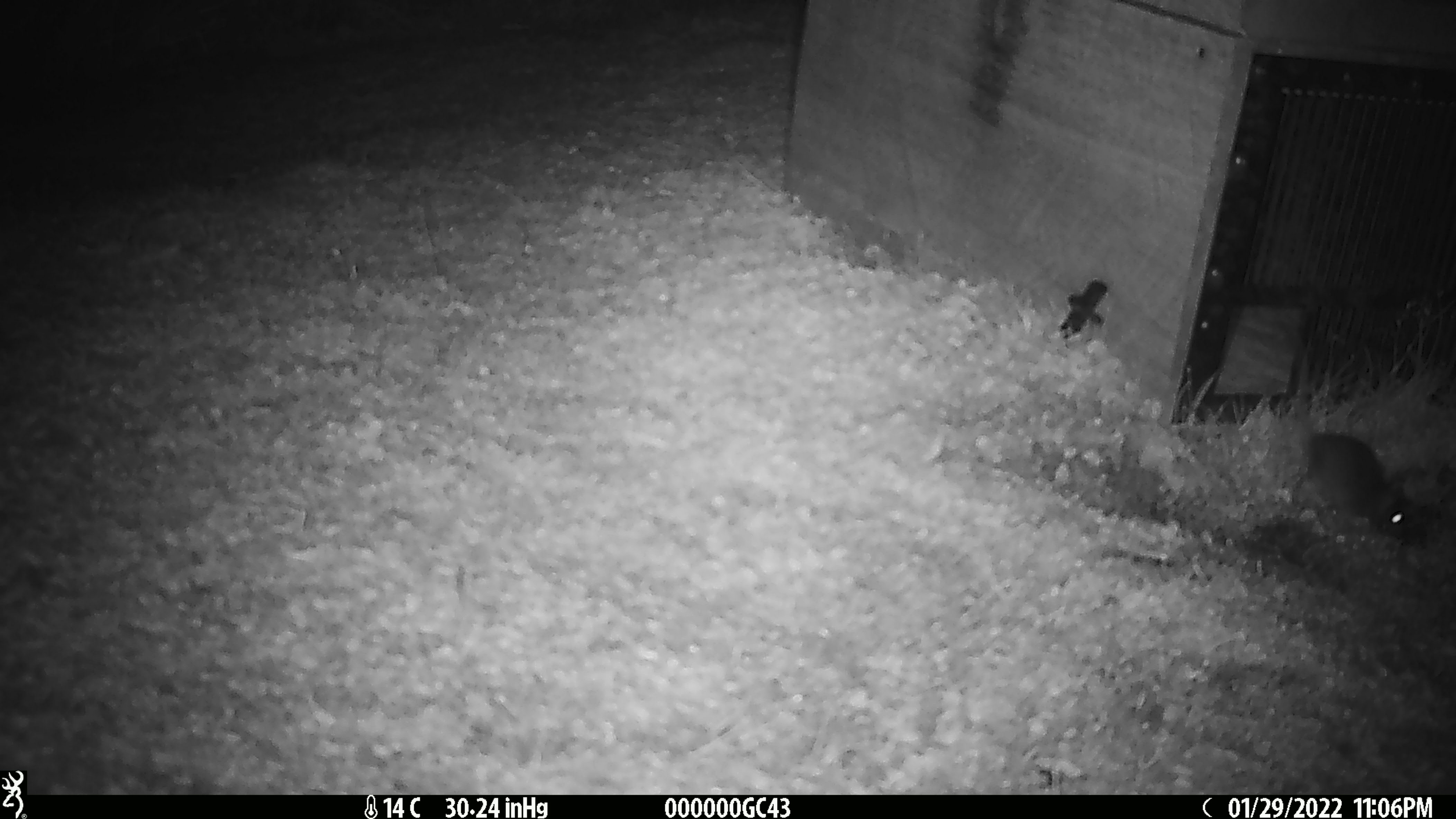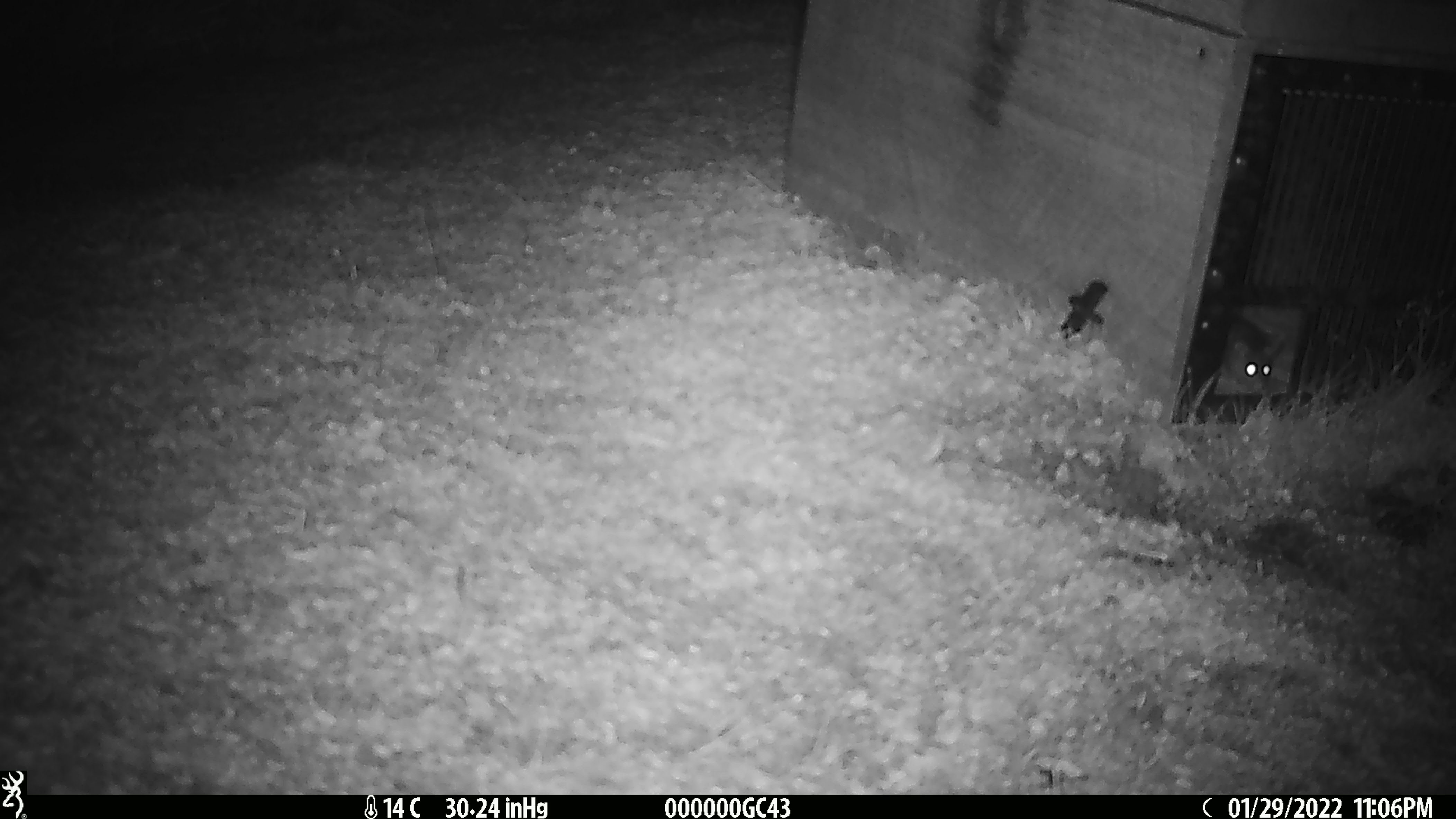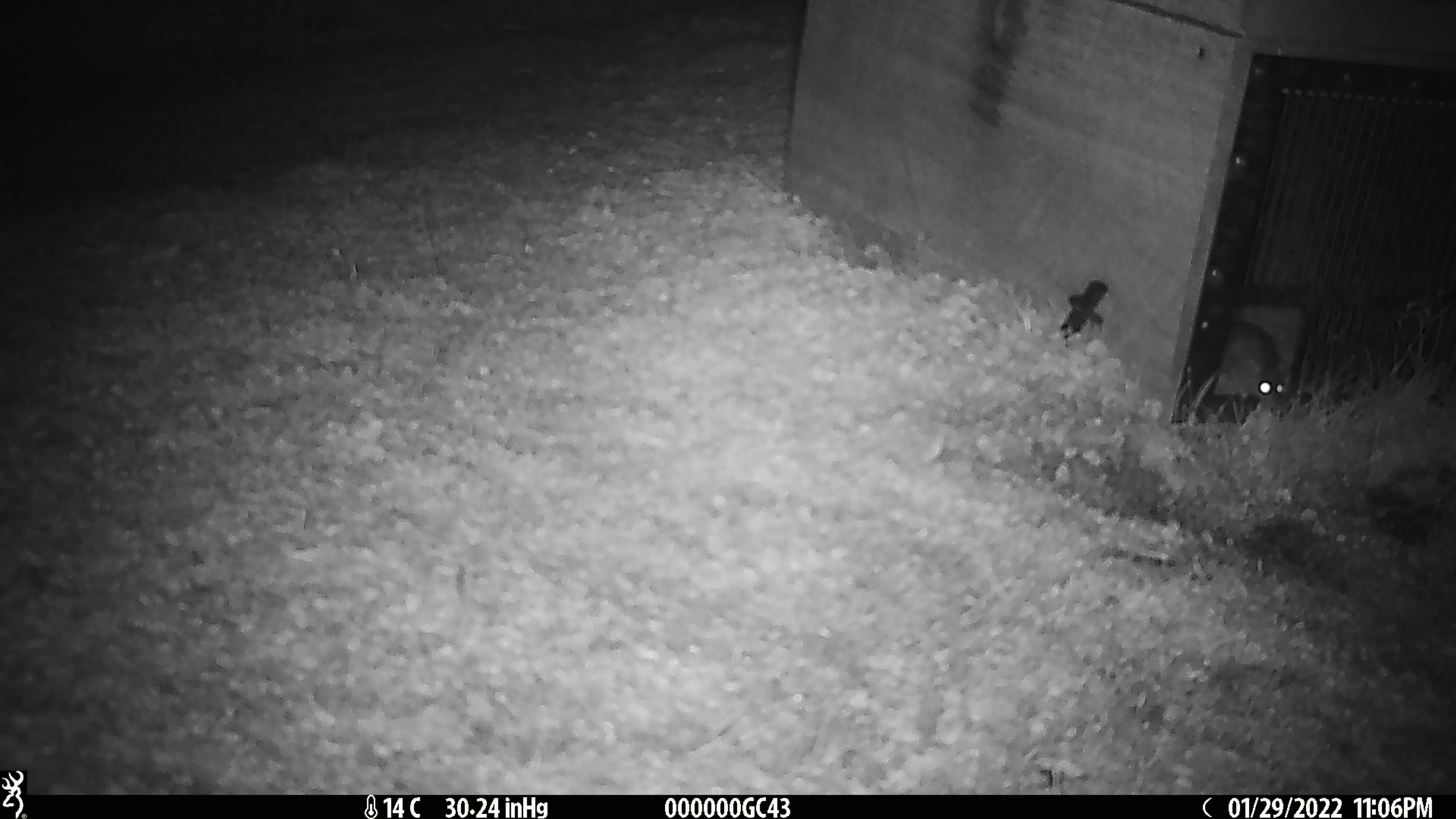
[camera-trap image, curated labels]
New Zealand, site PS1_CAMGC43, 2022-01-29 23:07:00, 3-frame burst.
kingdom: Animalia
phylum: Chordata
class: Mammalia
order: Rodentia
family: Muridae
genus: Mus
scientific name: Mus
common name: mouse